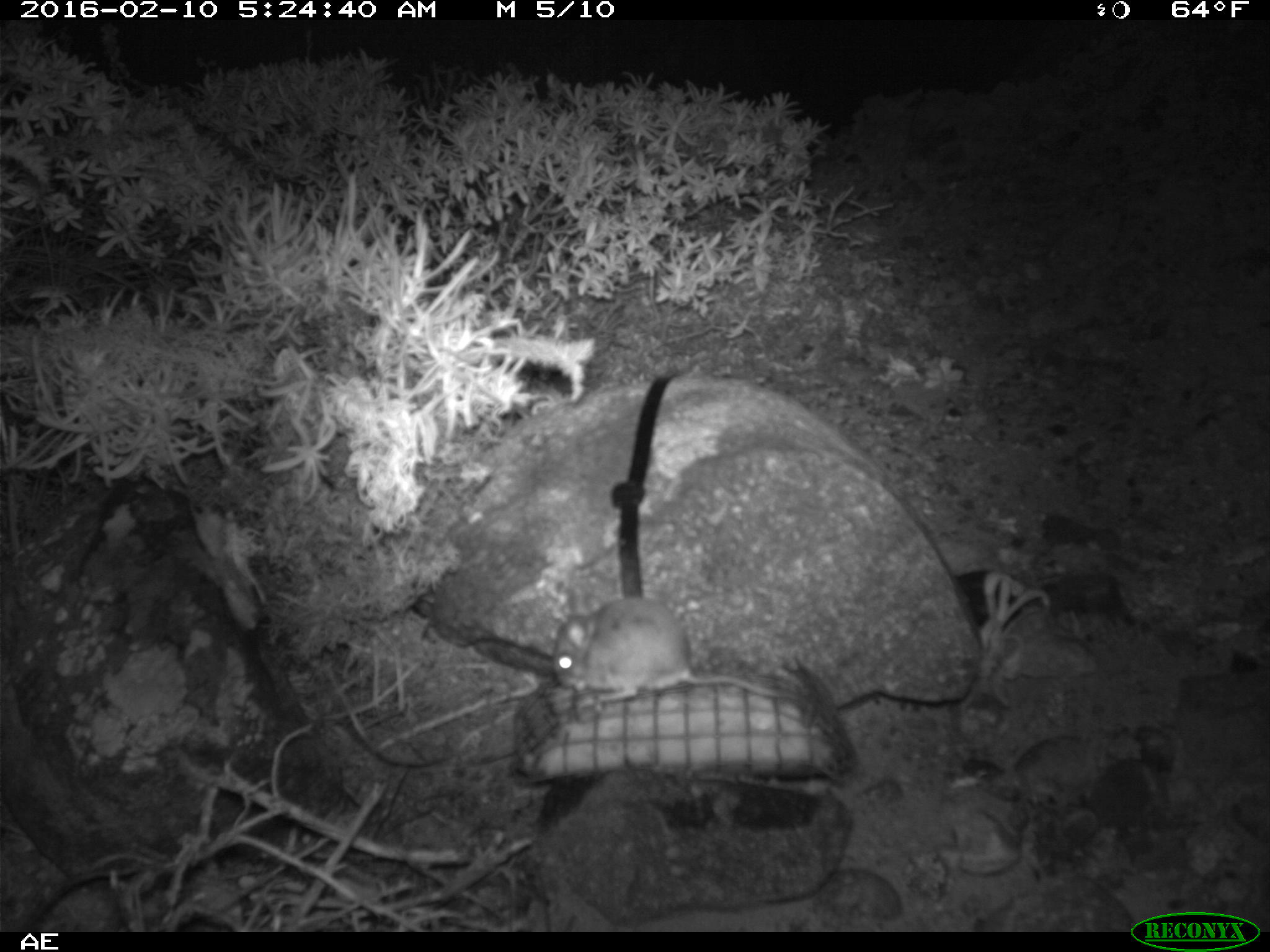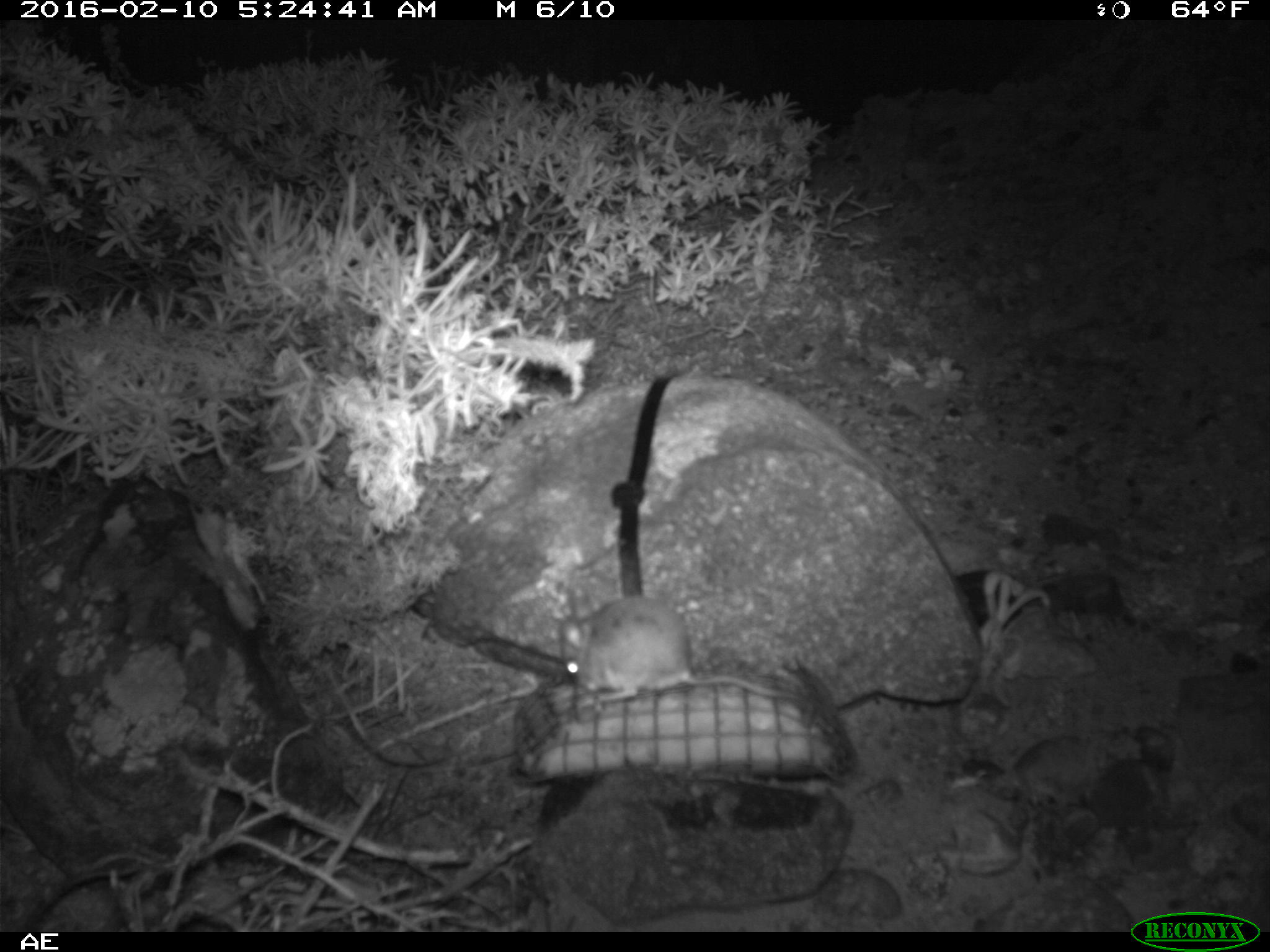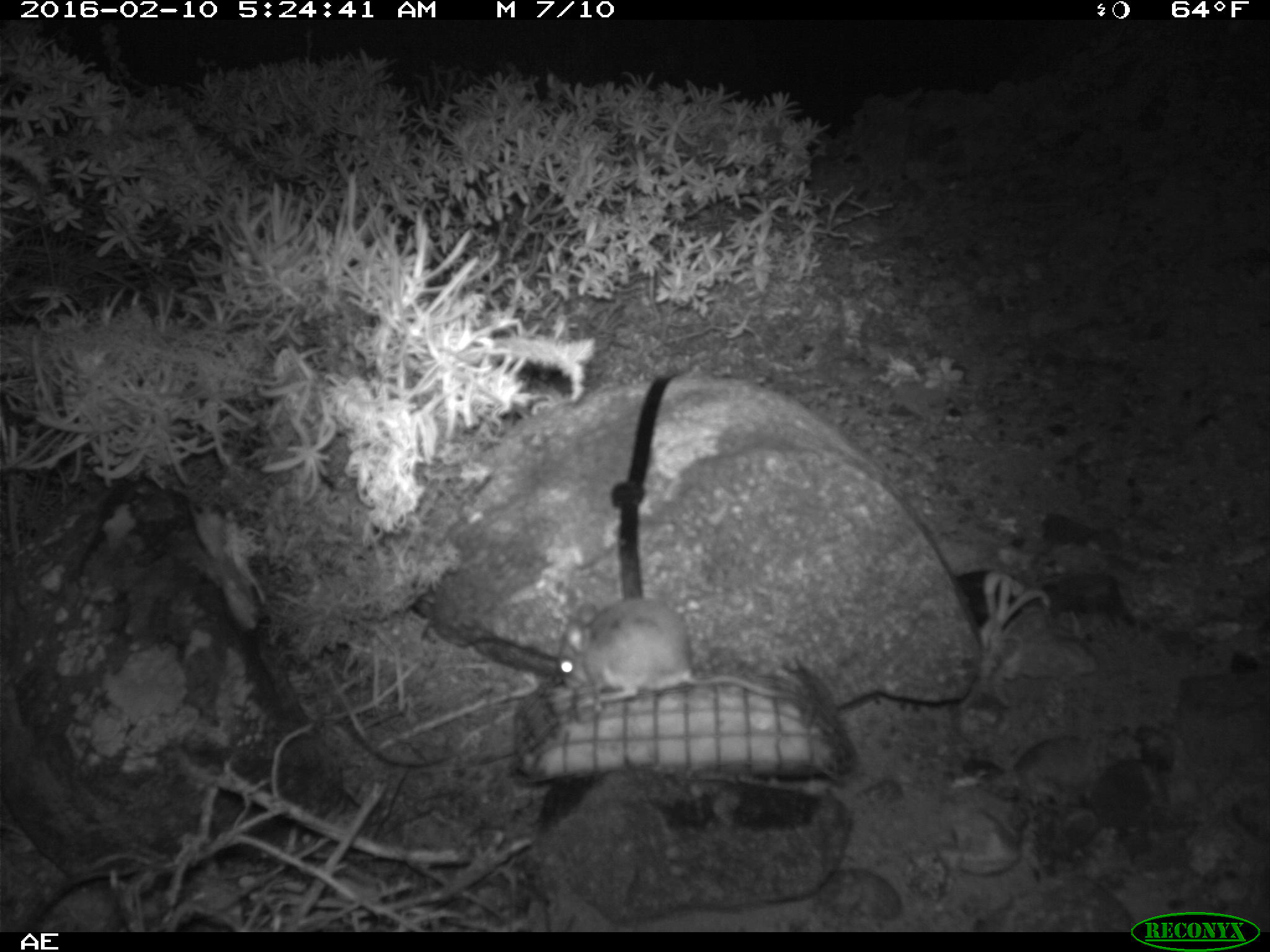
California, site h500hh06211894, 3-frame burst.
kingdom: Animalia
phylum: Chordata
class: Mammalia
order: Rodentia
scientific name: Rodentia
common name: rodent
Rodent (Rodentia).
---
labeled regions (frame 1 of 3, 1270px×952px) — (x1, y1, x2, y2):
rodent: (551, 597, 801, 702)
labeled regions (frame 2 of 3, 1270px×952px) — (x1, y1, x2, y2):
rodent: (558, 595, 809, 700)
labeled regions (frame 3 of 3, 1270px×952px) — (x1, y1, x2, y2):
rodent: (557, 596, 815, 721)